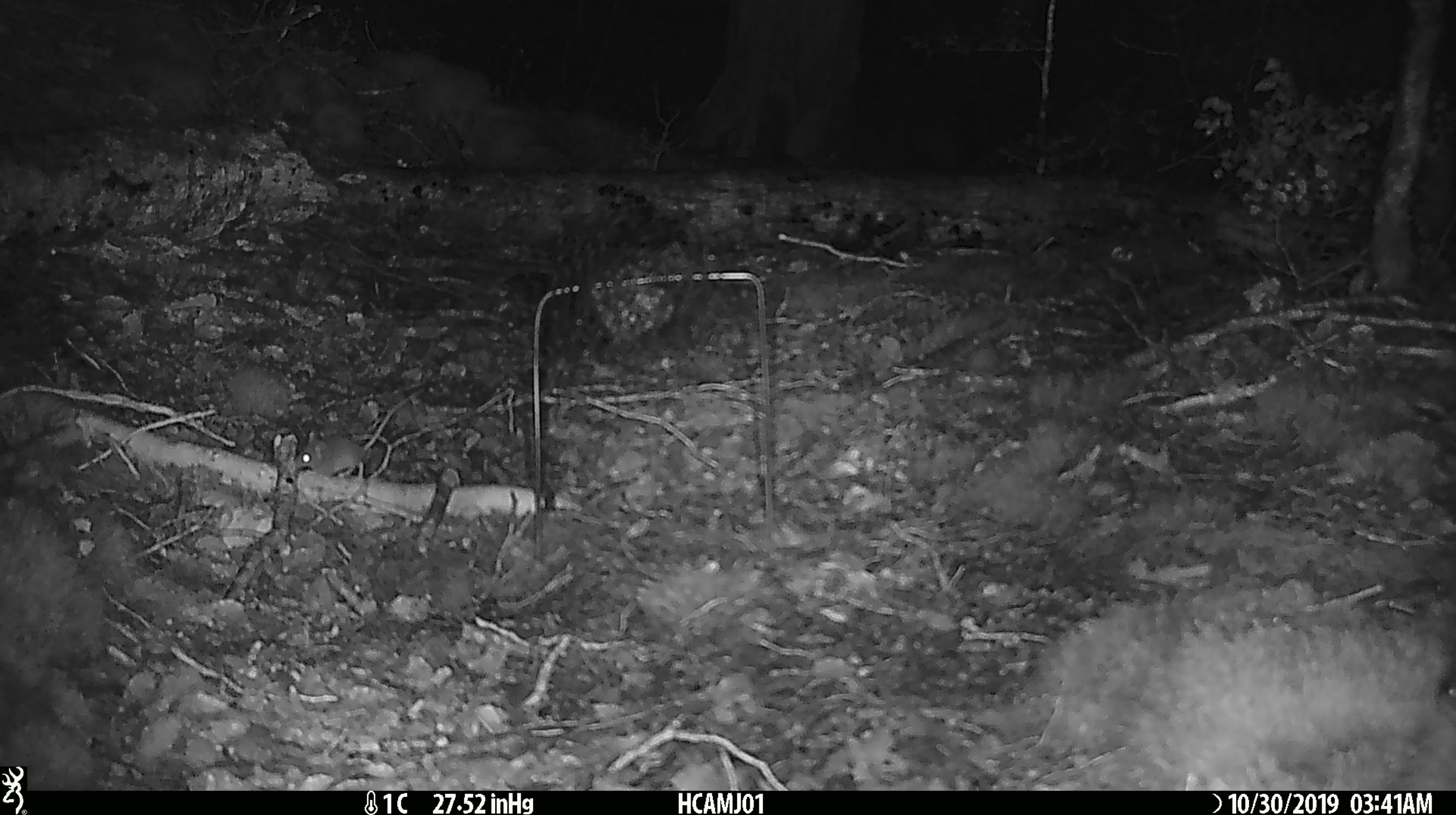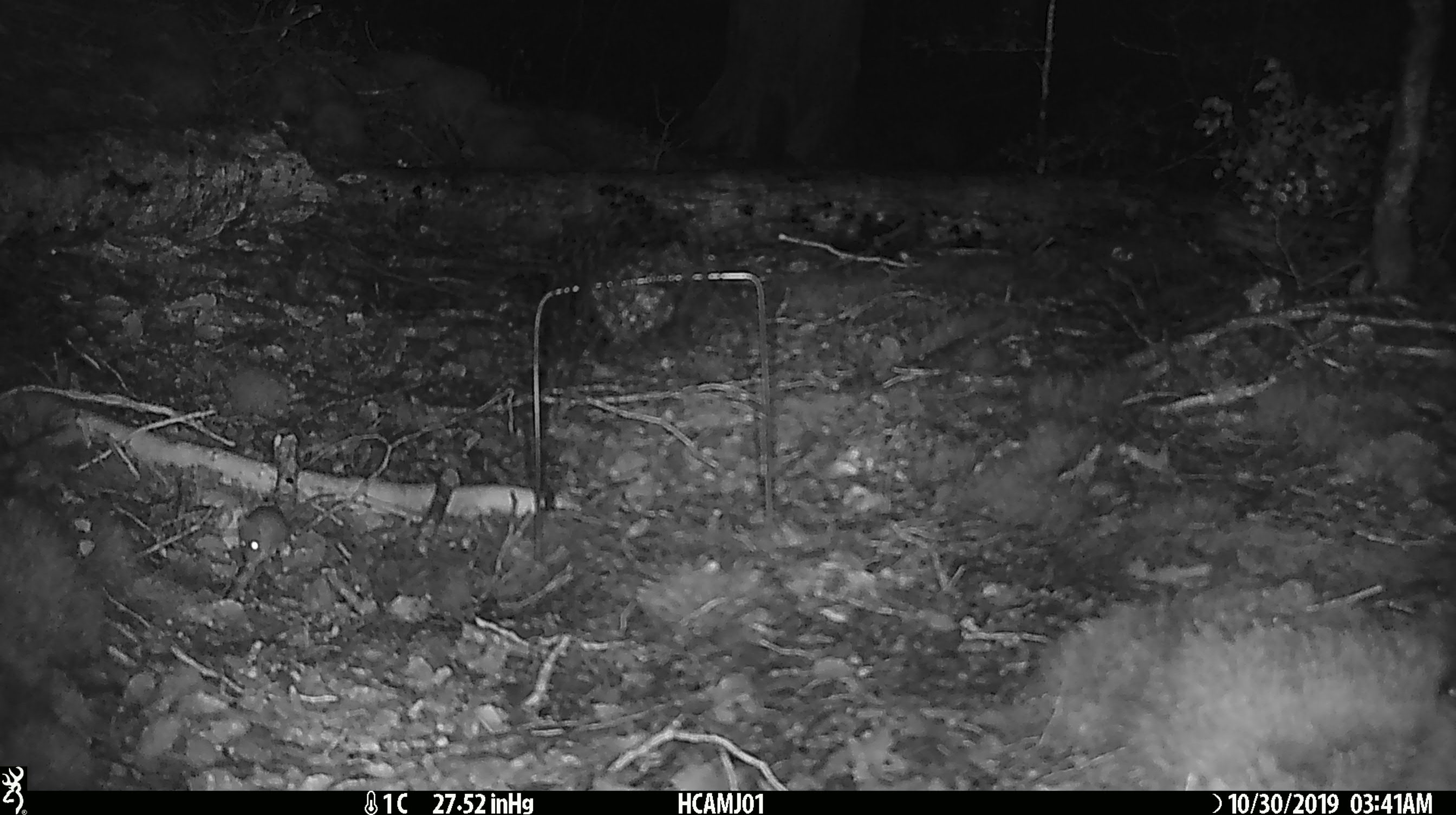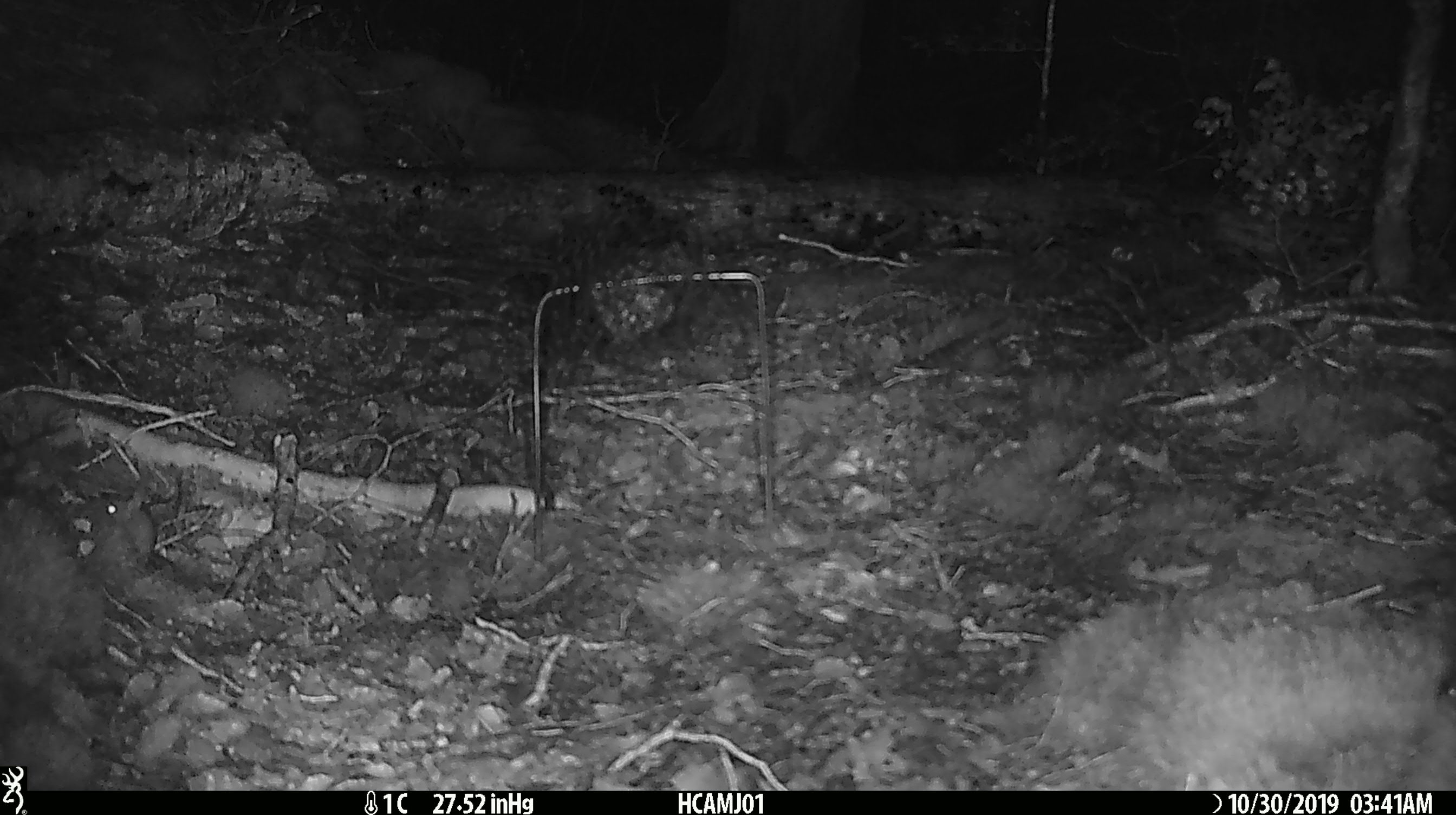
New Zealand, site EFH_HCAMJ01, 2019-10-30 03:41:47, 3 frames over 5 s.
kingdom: Animalia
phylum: Chordata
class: Mammalia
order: Rodentia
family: Muridae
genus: Mus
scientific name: Mus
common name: mouse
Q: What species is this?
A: Mouse (Mus).